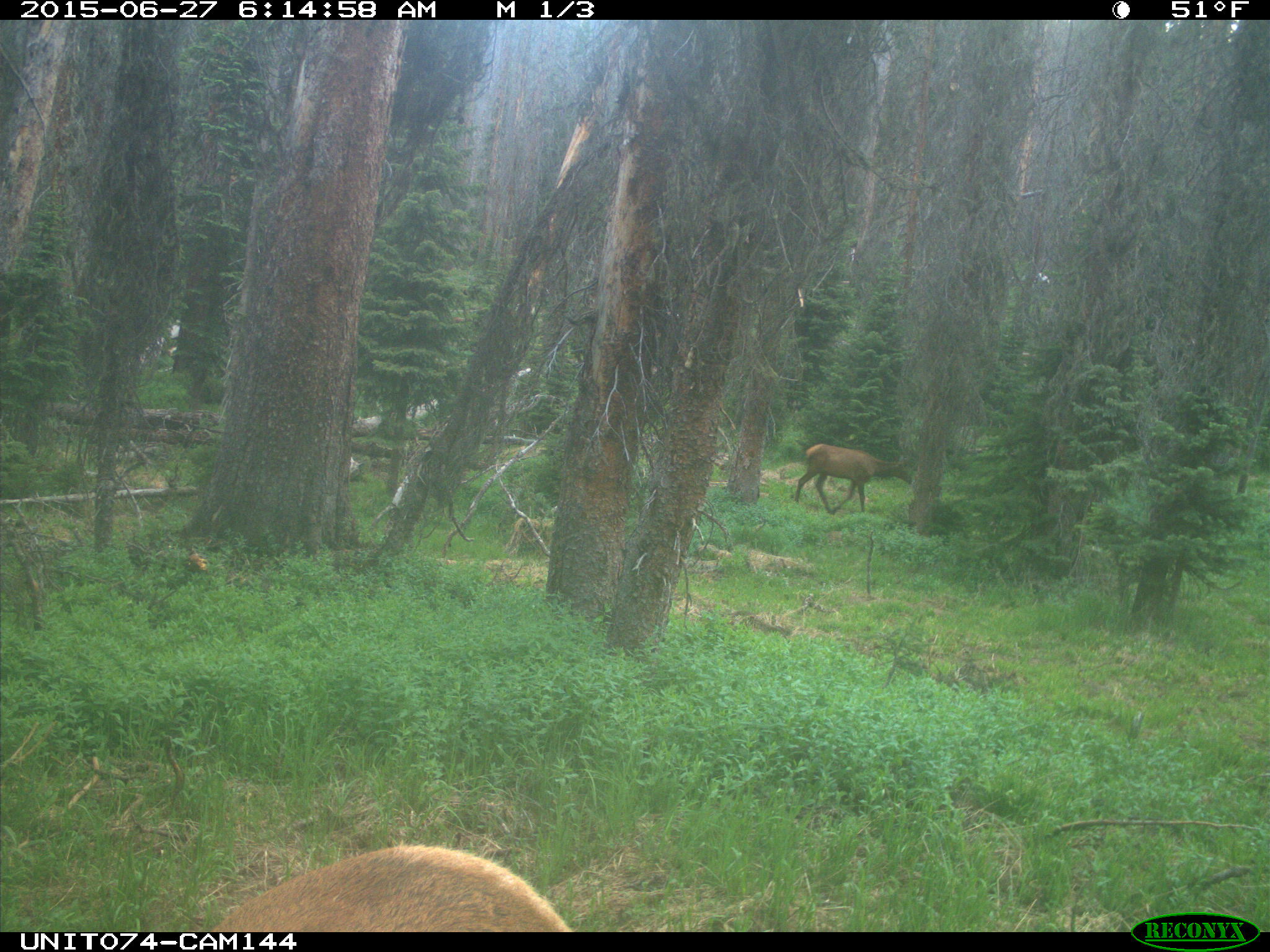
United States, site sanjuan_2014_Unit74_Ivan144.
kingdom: Animalia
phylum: Chordata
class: Mammalia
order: Artiodactyla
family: Cervidae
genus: Cervus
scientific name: Cervus elaphus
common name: red deer